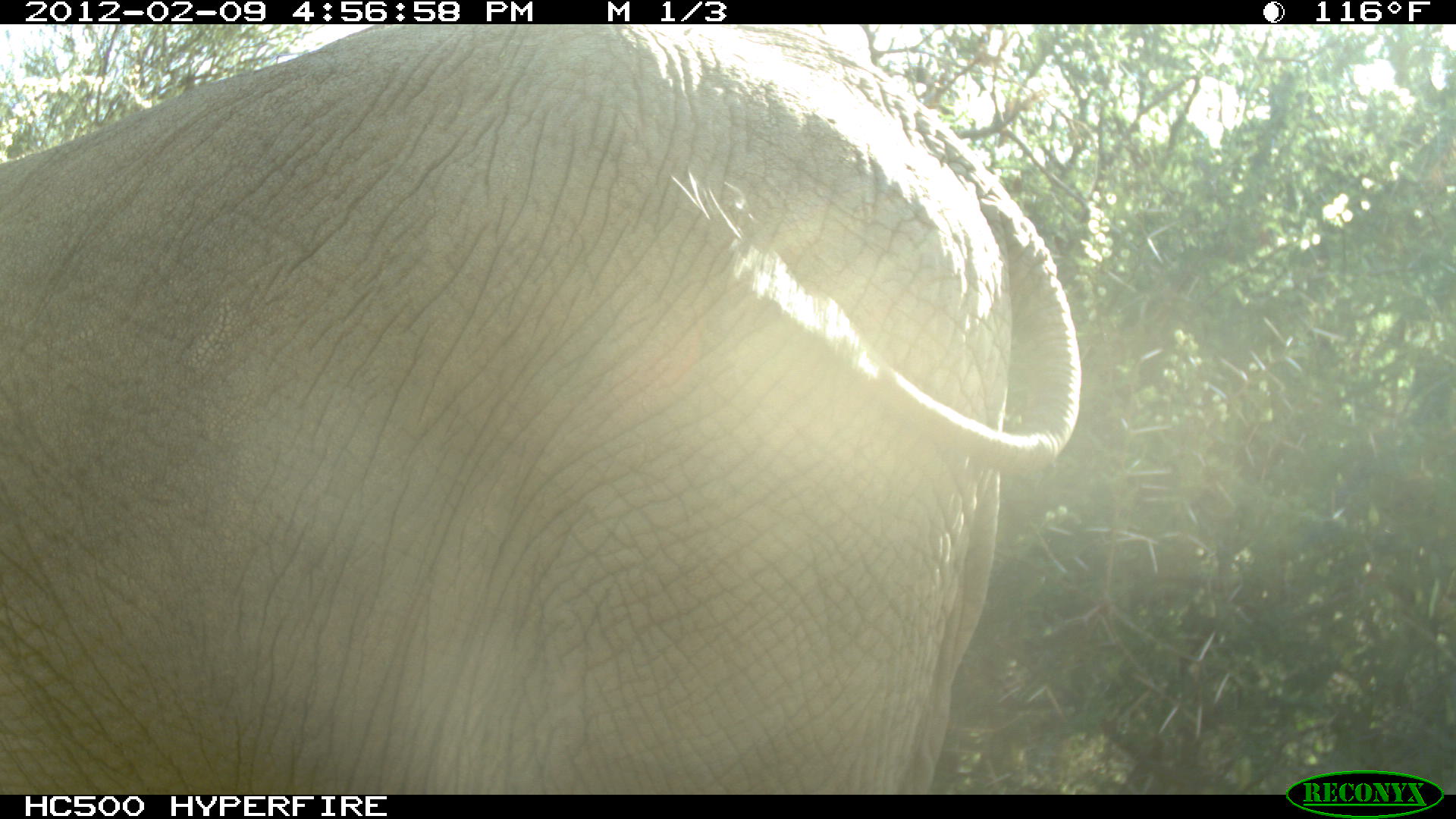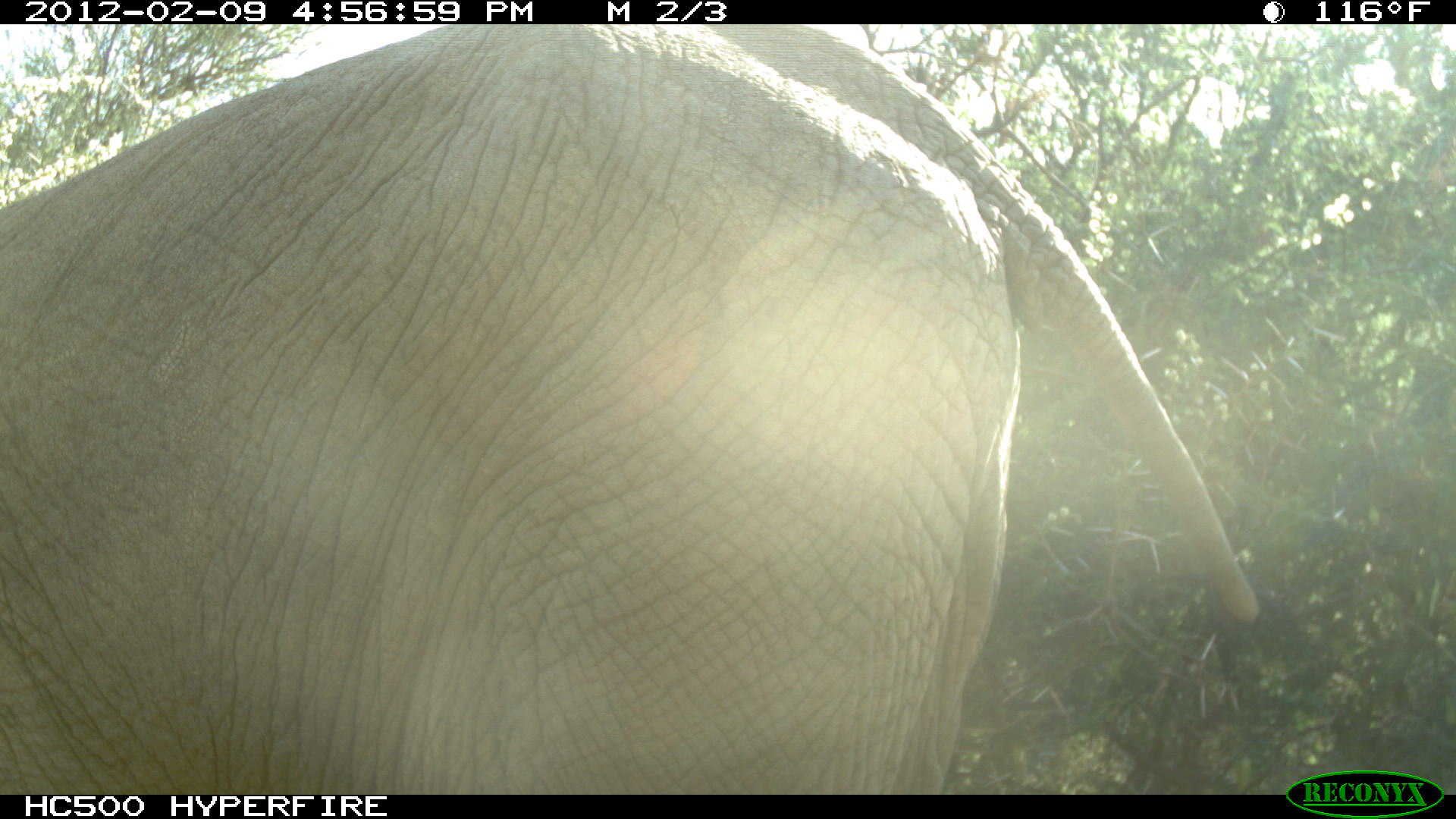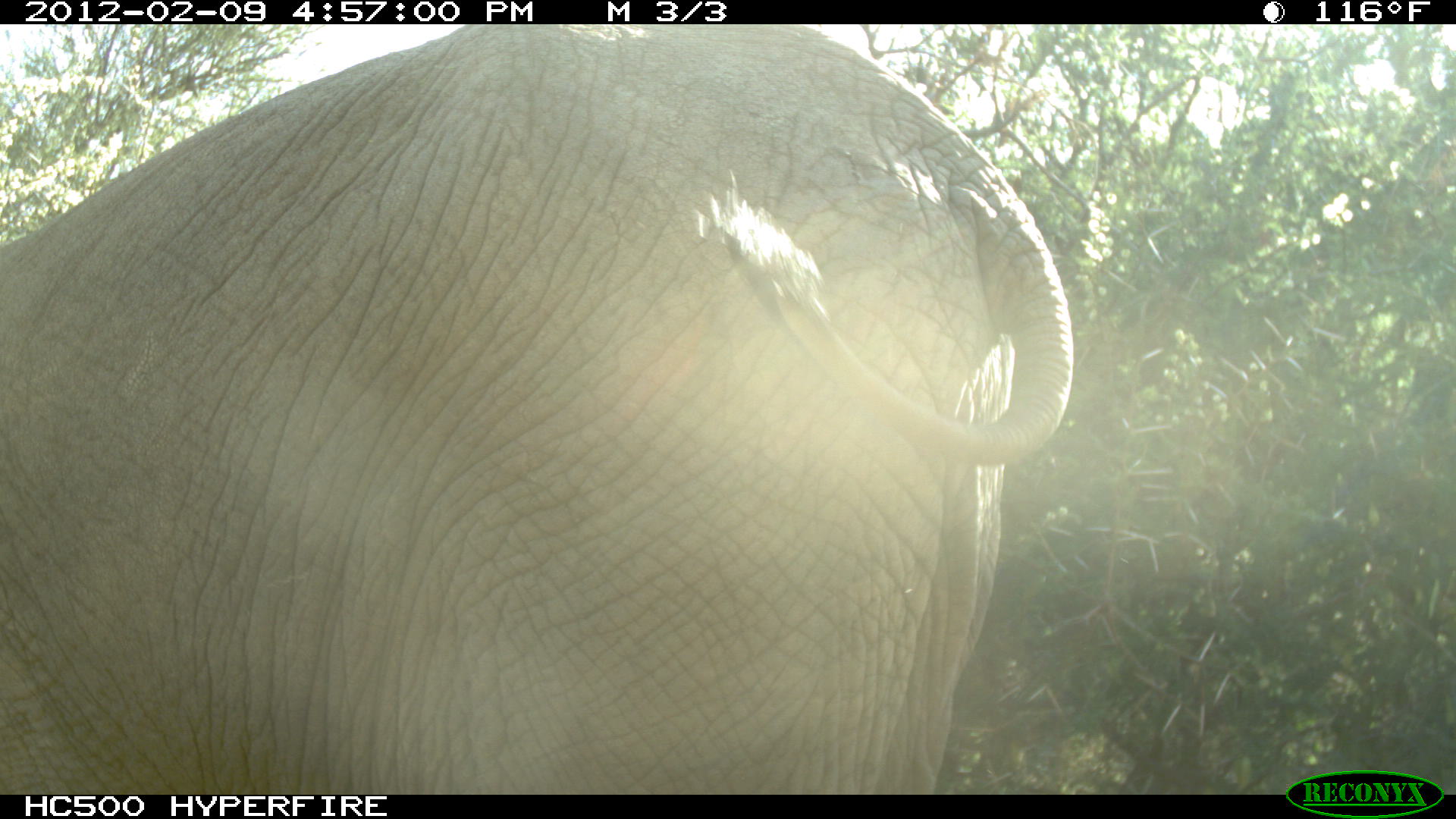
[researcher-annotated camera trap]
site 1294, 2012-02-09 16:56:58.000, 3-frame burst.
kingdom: Animalia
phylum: Chordata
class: Mammalia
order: Proboscidea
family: Elephantidae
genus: Loxodonta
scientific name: Loxodonta africana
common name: african bush elephant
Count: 1.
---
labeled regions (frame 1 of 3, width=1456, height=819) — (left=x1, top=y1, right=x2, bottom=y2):
loxodonta africana: (left=0, top=24, right=1082, bottom=794)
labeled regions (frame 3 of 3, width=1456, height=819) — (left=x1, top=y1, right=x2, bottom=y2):
loxodonta africana: (left=0, top=24, right=1075, bottom=795)